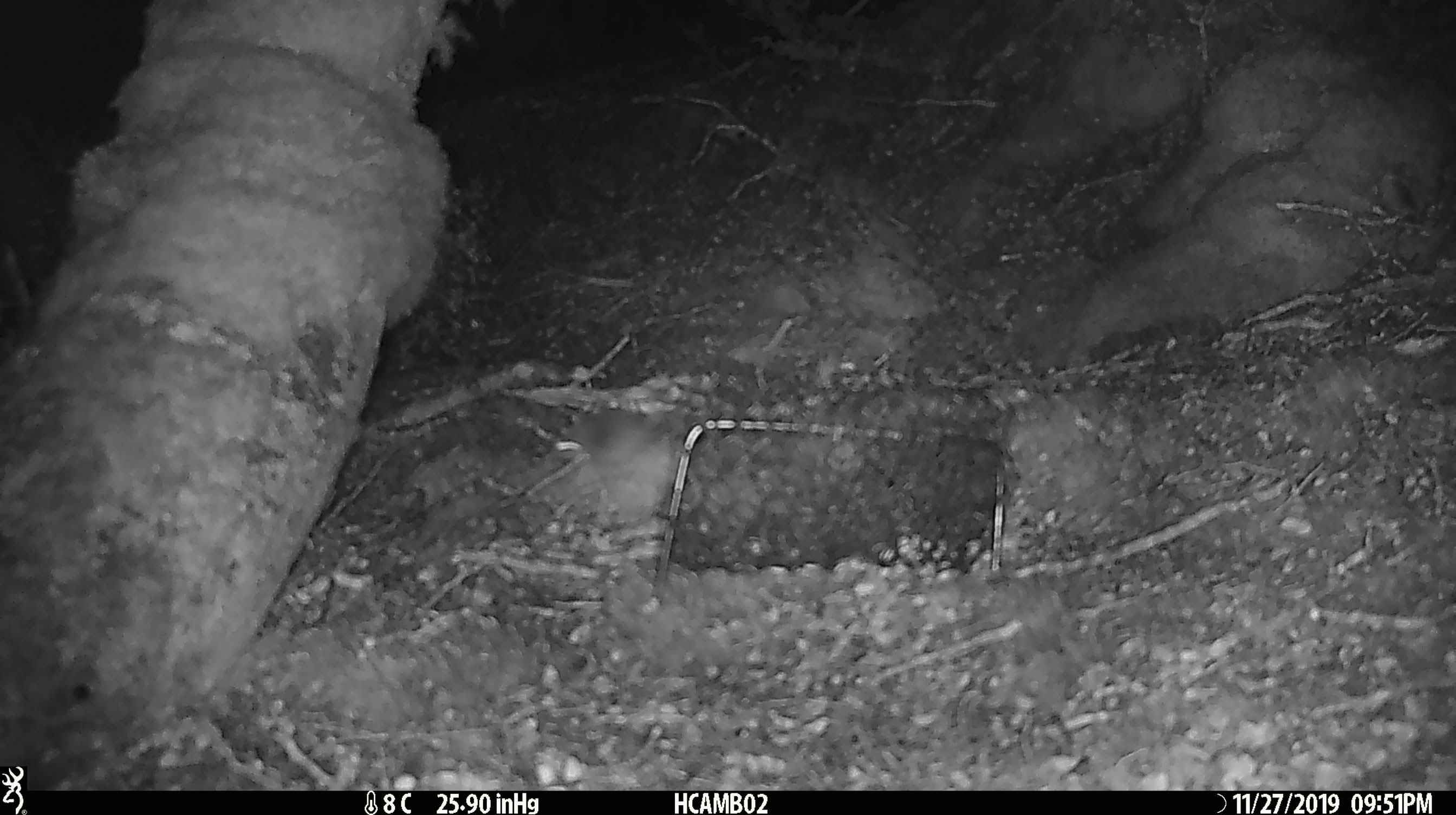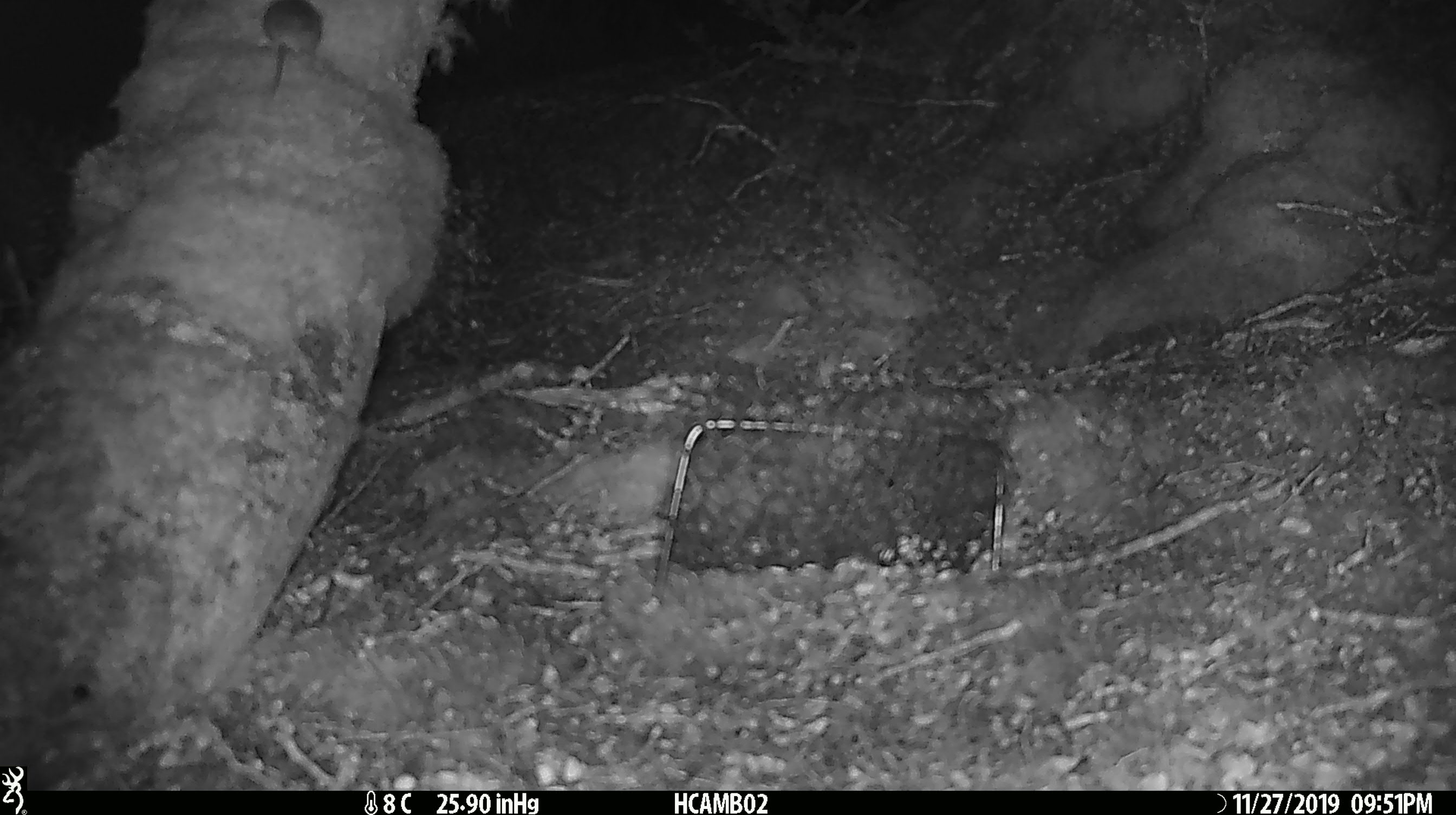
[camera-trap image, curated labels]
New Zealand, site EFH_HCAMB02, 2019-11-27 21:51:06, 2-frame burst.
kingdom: Animalia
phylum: Chordata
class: Mammalia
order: Rodentia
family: Muridae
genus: Mus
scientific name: Mus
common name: mouse